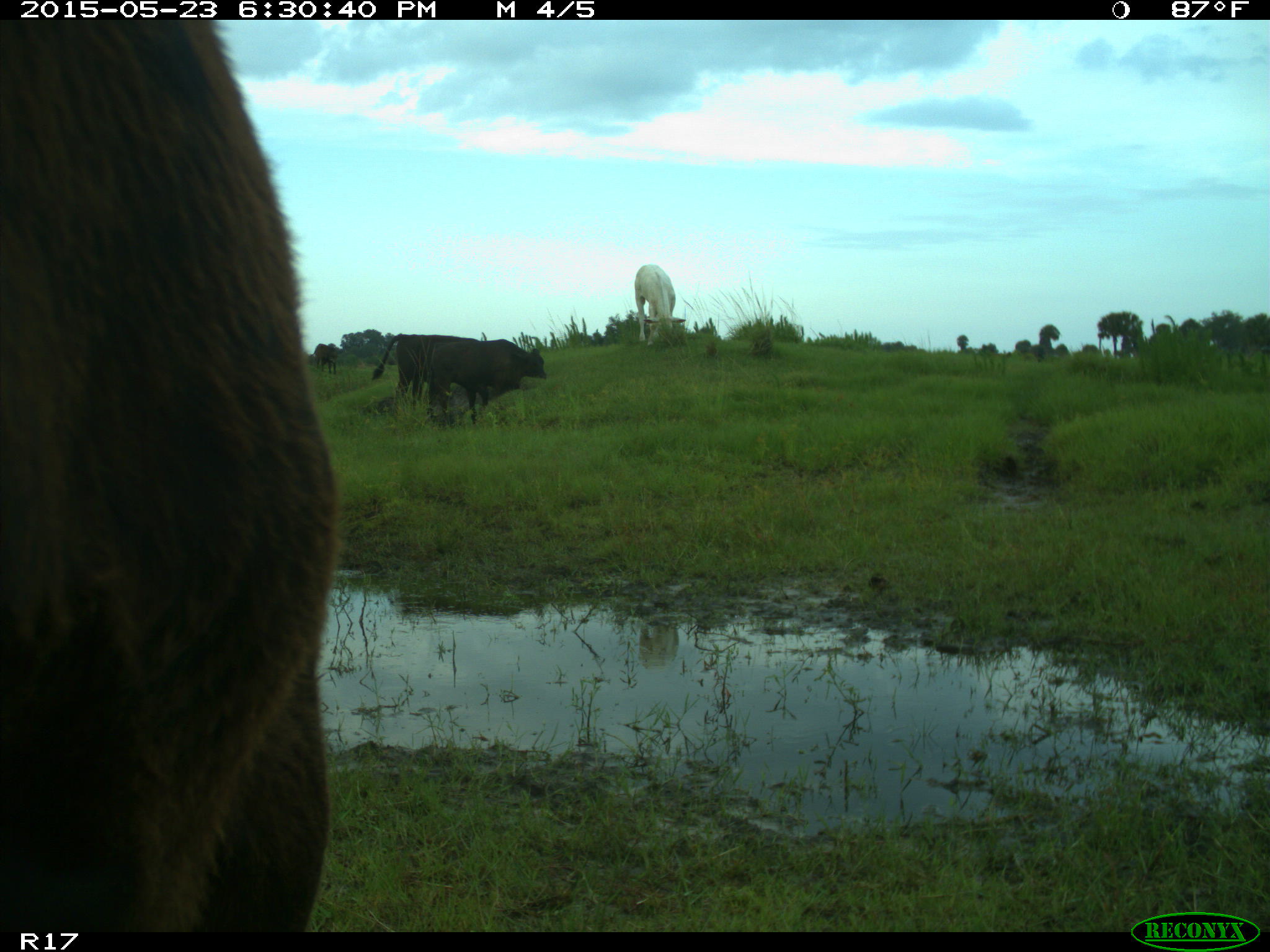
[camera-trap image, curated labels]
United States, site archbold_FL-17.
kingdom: Animalia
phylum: Chordata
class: Mammalia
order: Artiodactyla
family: Bovidae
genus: Bos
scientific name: Bos taurus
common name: domestic cow